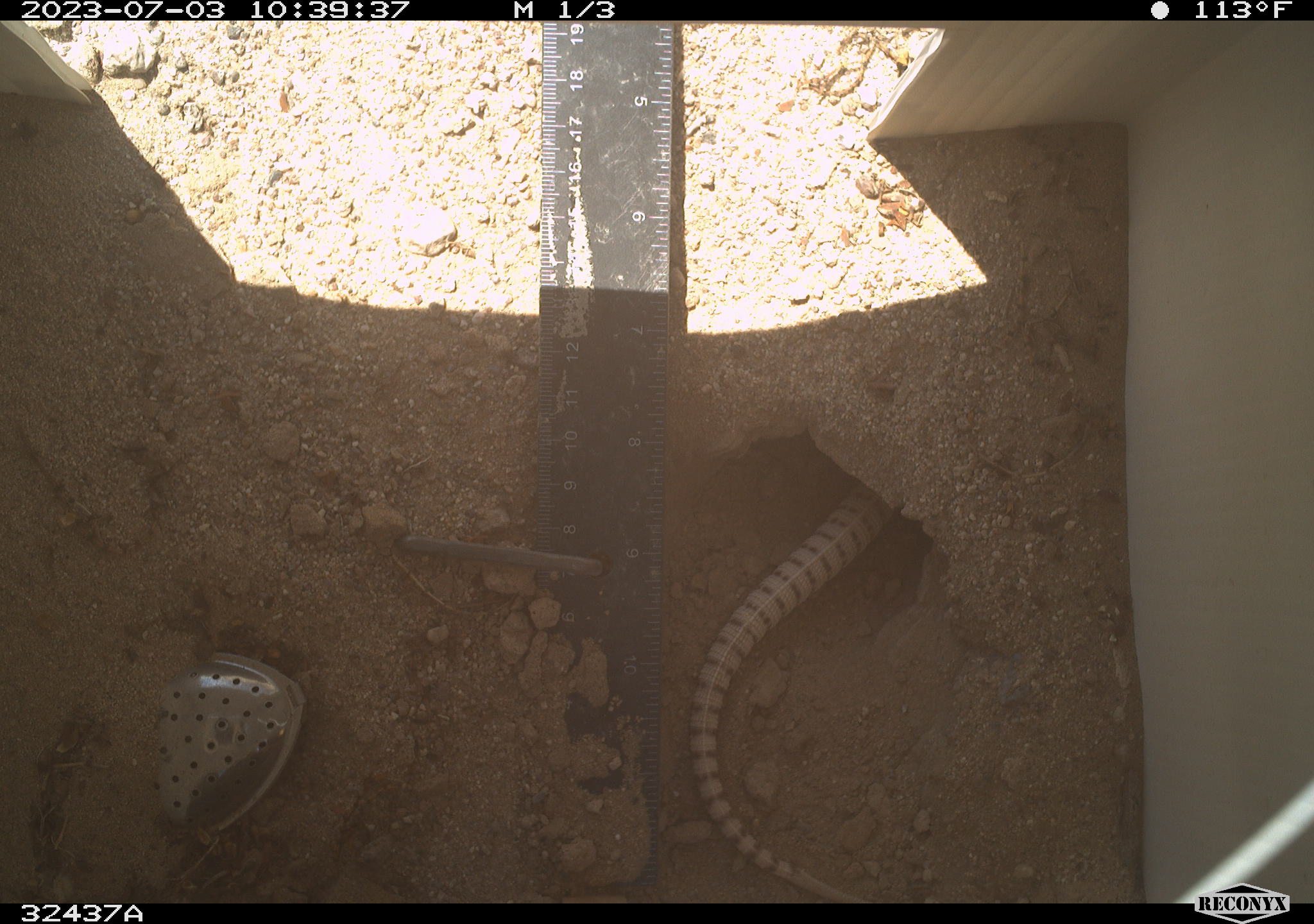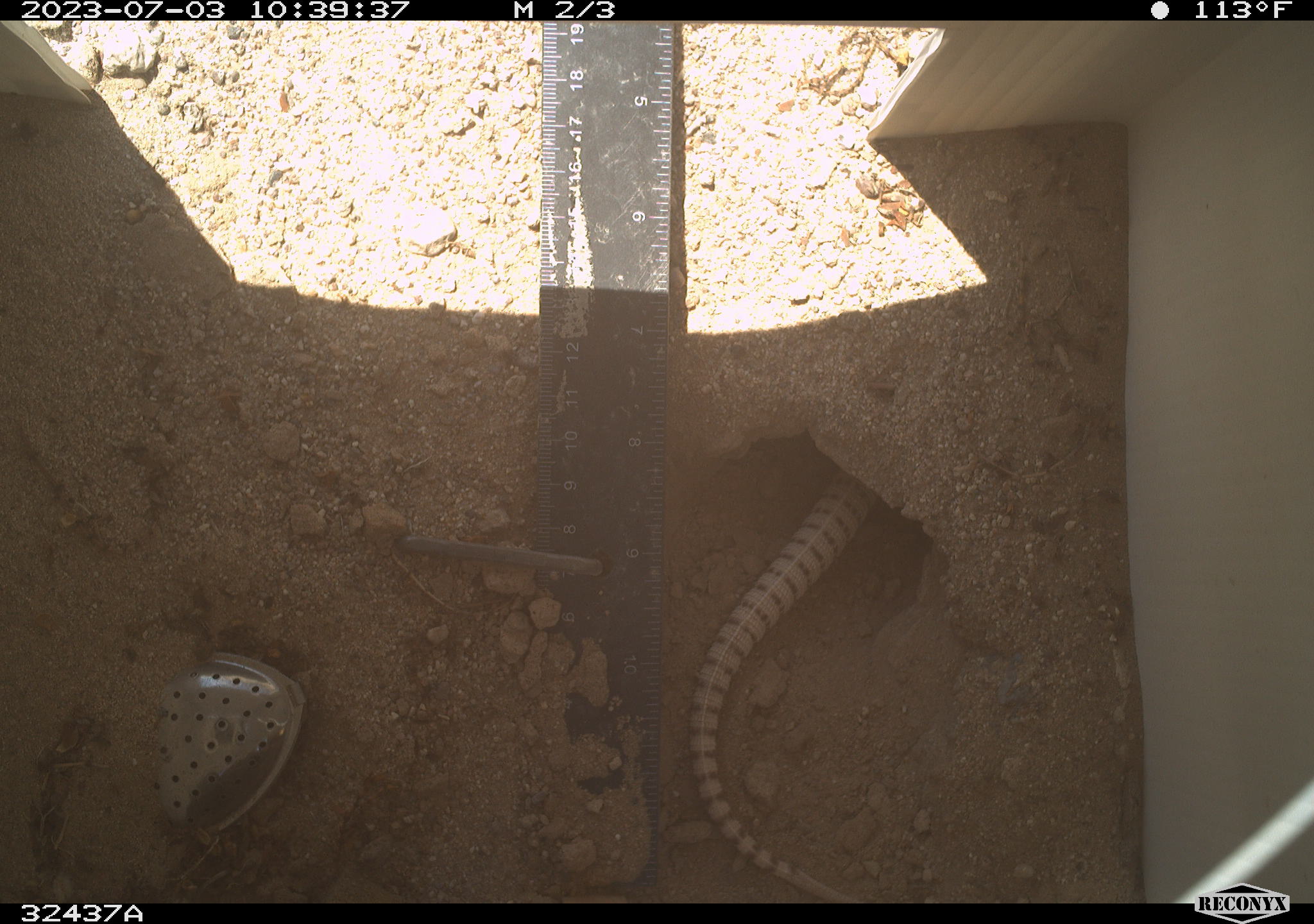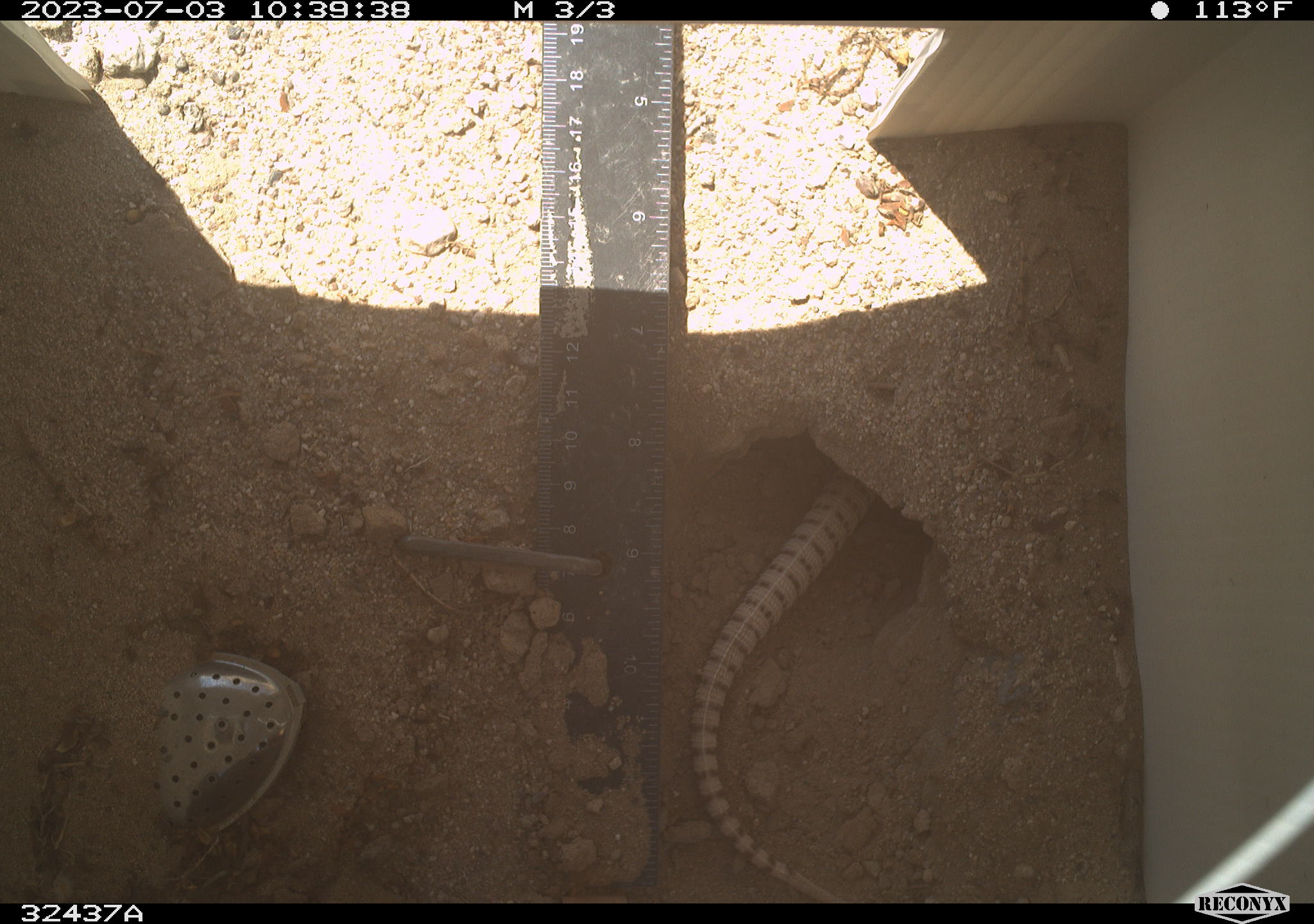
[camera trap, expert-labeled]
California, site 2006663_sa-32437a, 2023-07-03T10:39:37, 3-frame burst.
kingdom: Animalia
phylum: Chordata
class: Reptilia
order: Squamata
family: Iguanidae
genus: Dipsosaurus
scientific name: Dipsosaurus dorsalis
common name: common desert iguana